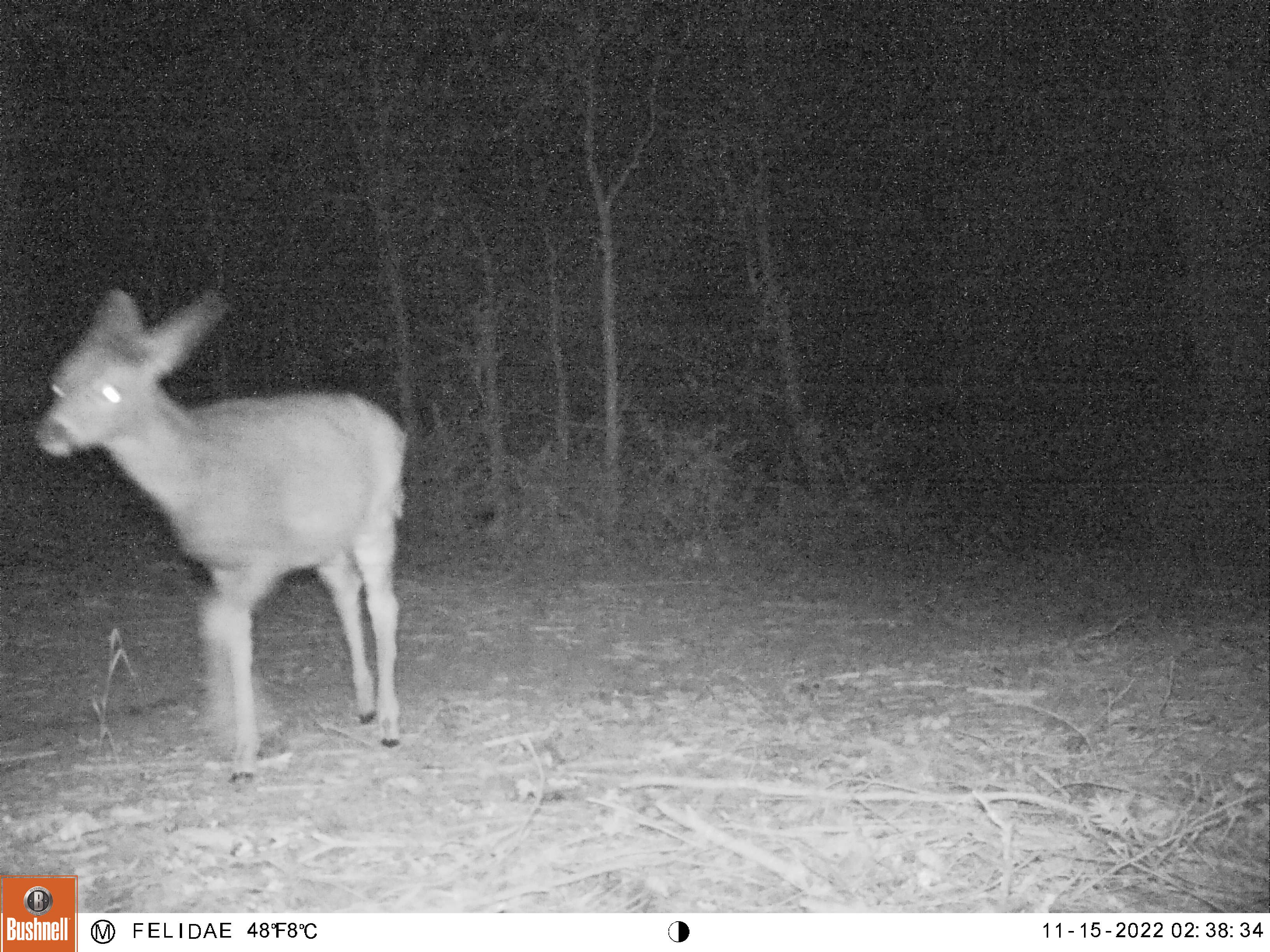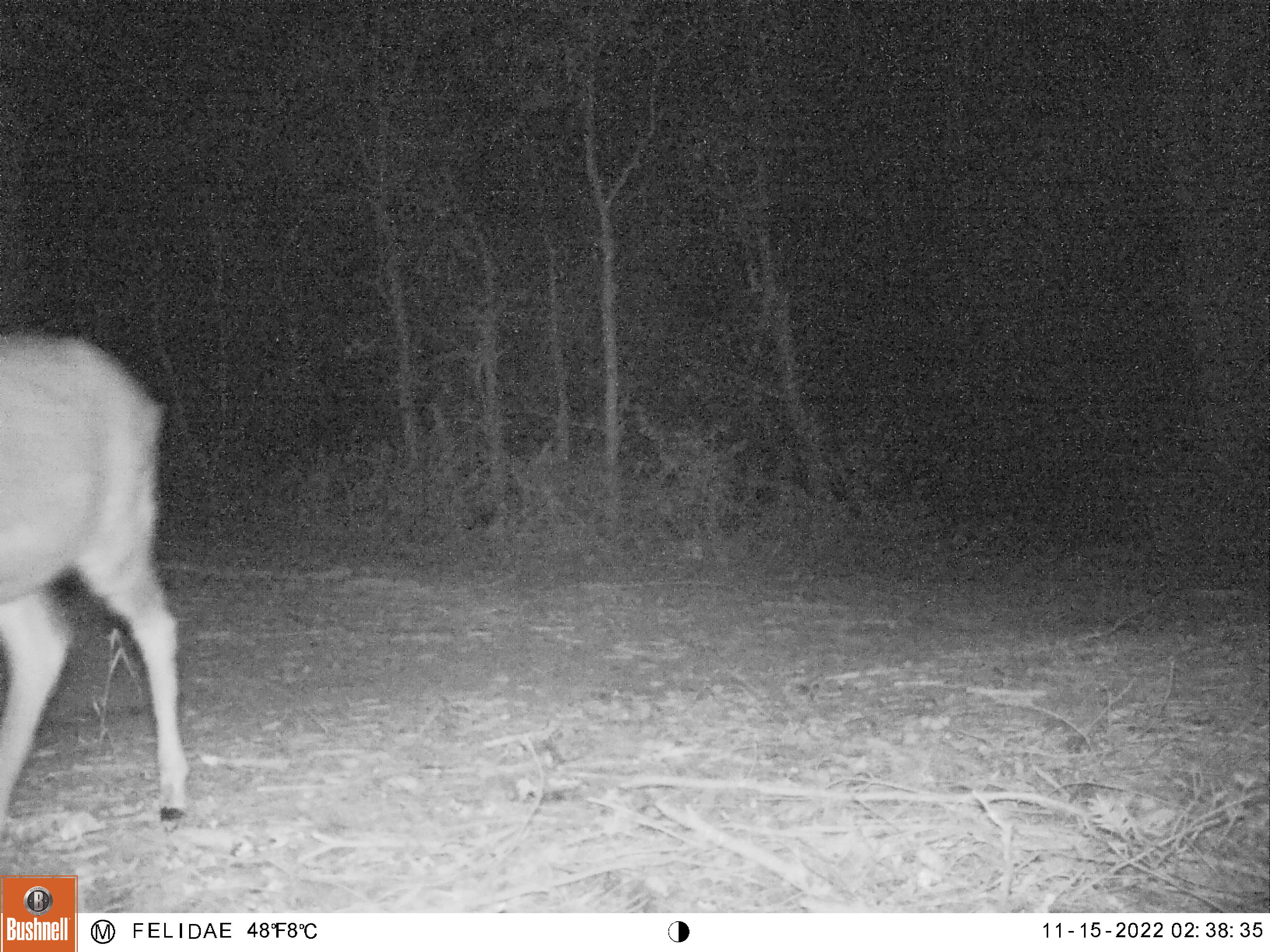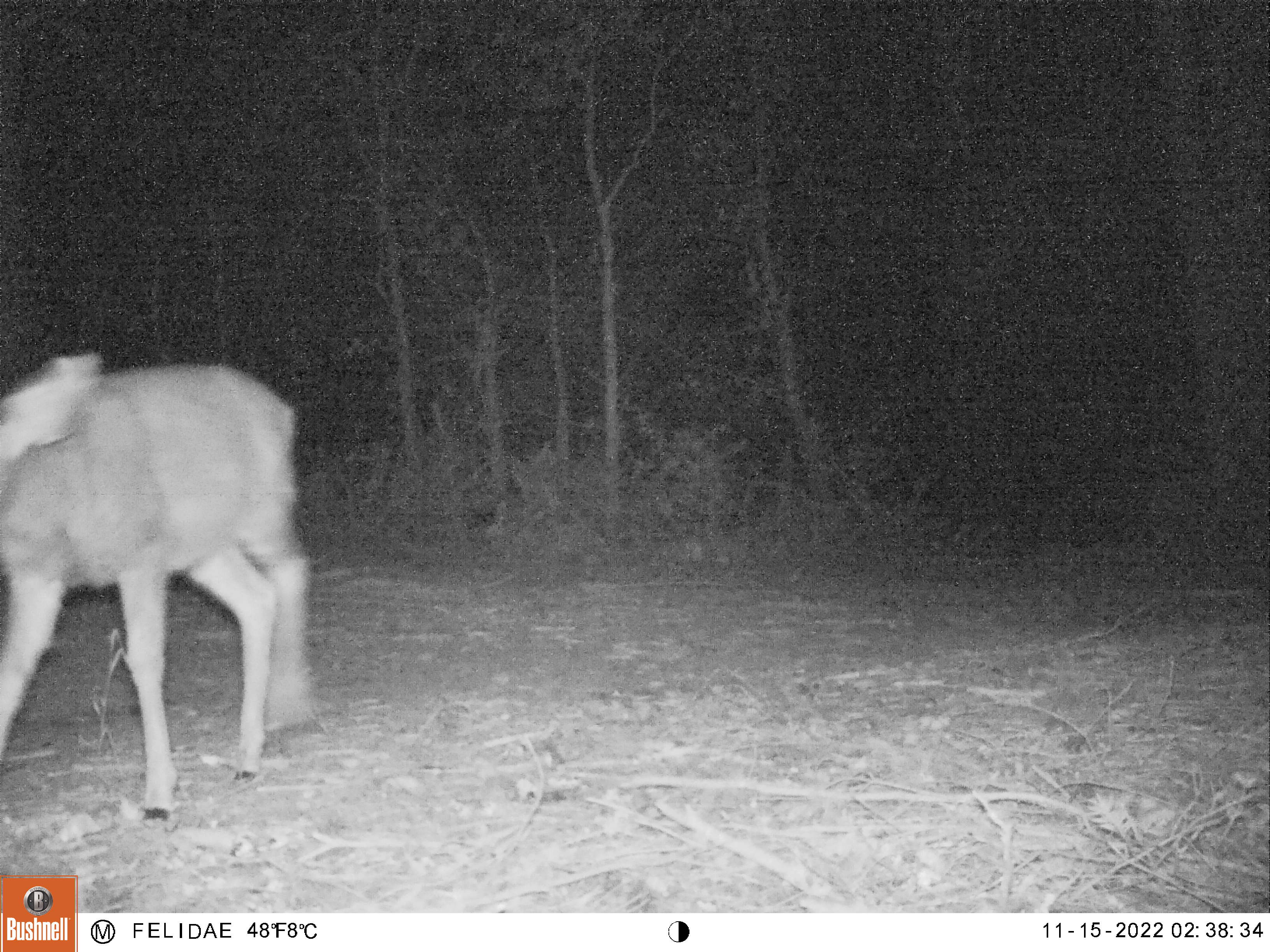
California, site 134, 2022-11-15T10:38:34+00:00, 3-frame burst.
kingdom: Animalia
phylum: Chordata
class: Mammalia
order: Artiodactyla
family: Cervidae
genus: Odocoileus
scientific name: Odocoileus hemionus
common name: mule deer